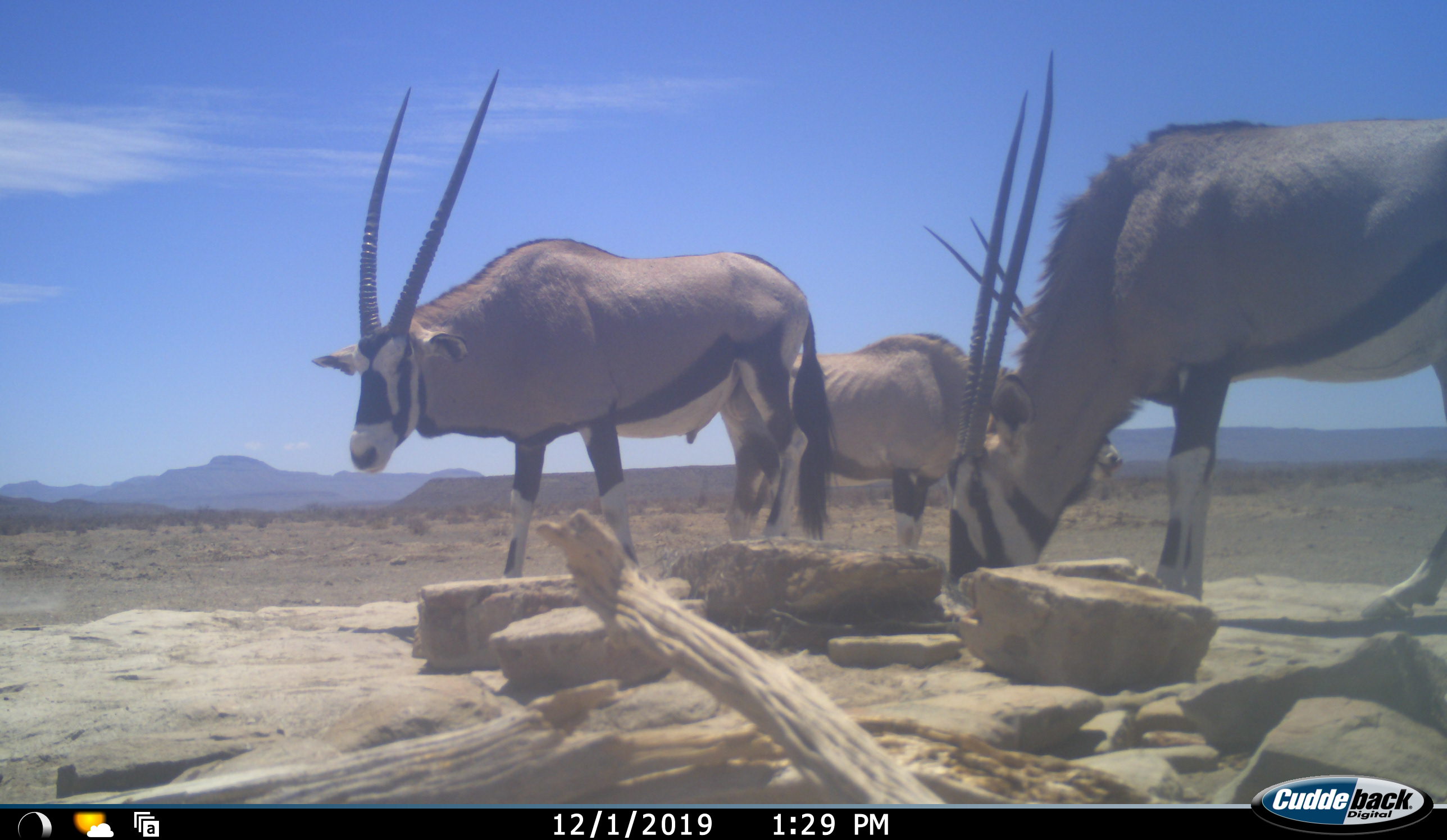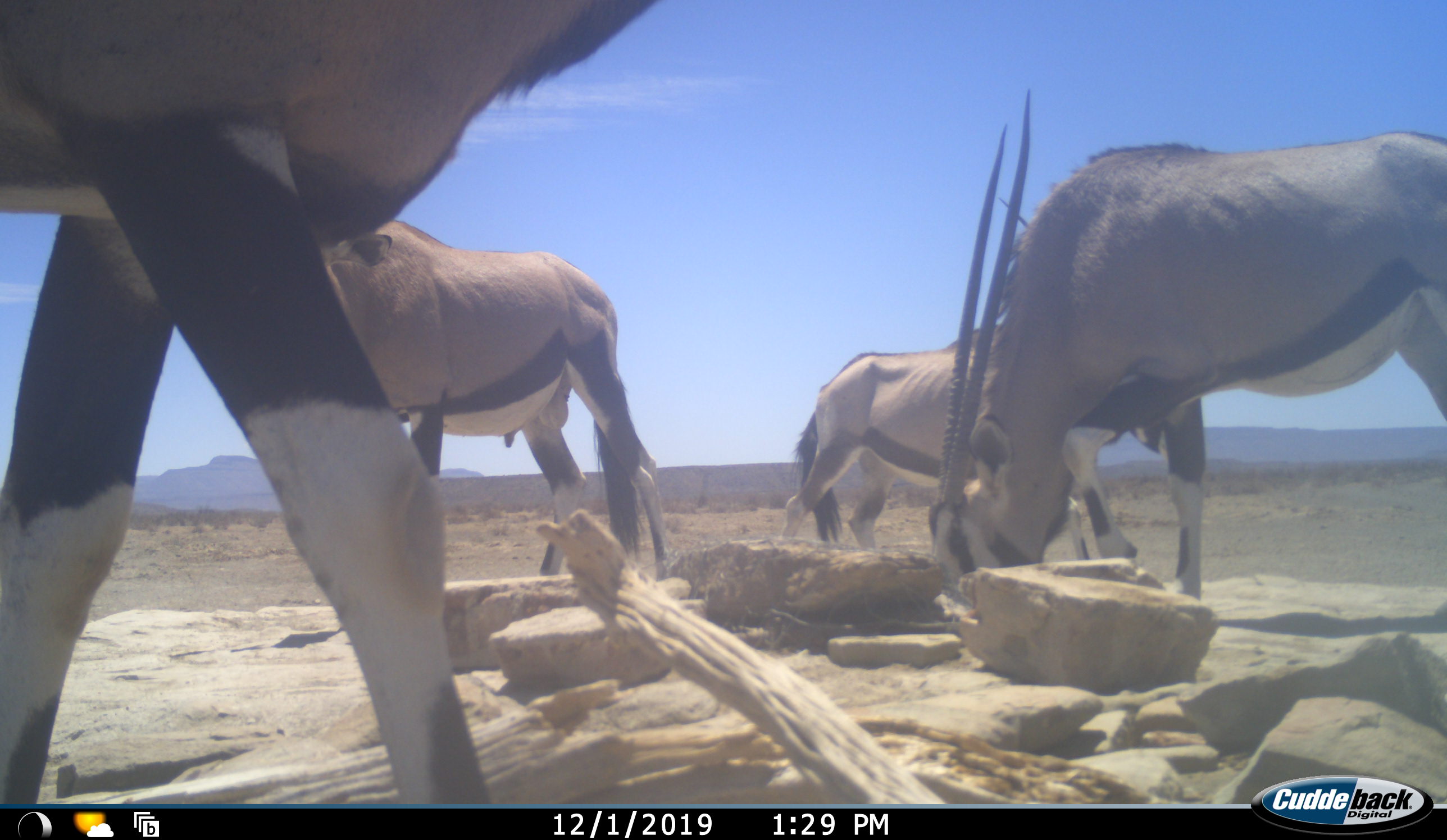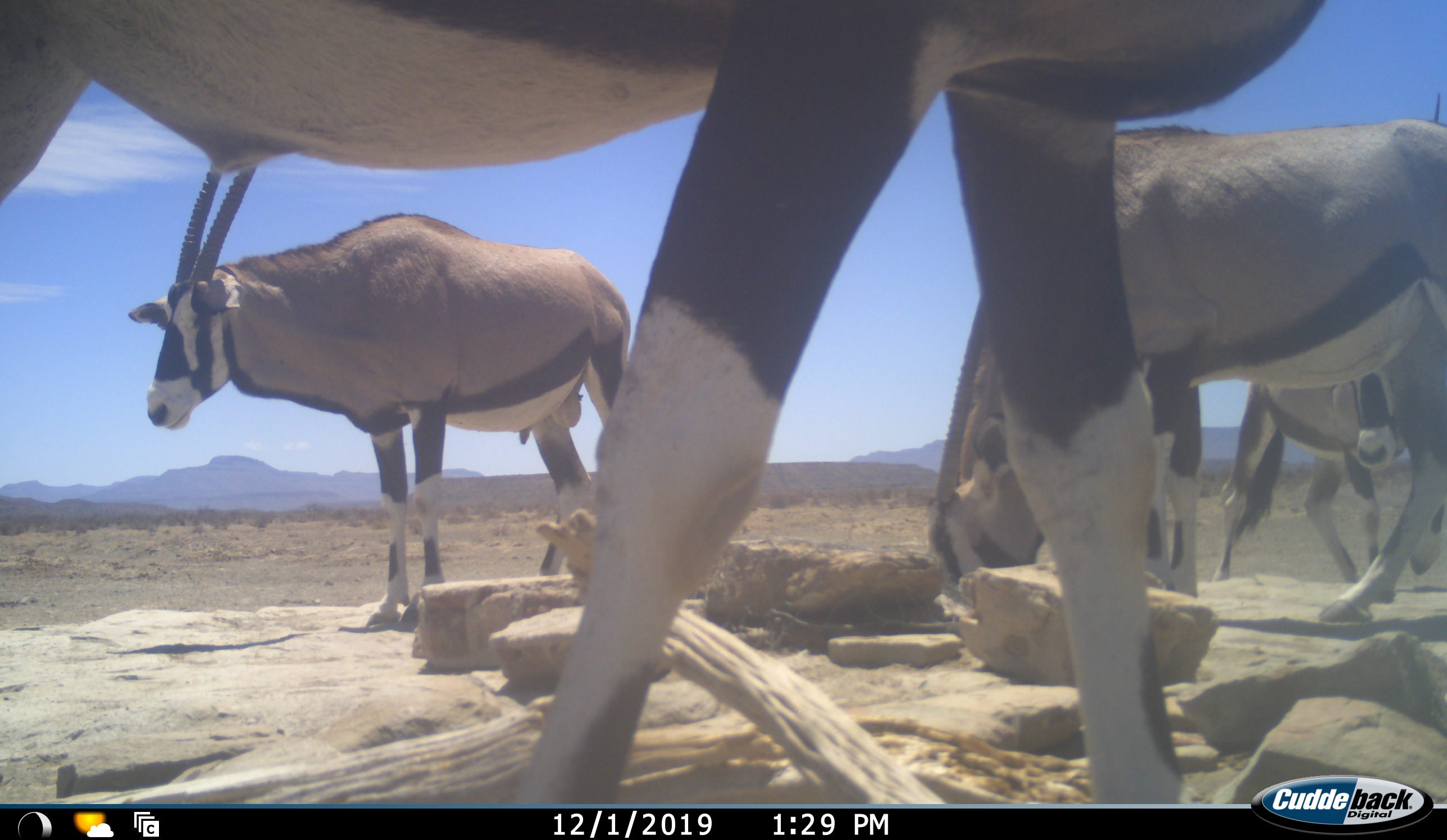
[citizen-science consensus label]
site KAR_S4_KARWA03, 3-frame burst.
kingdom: Animalia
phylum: Chordata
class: Mammalia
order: Artiodactyla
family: Bovidae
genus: Oryx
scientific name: Oryx gazella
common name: gemsbok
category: oryx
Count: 4.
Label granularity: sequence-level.